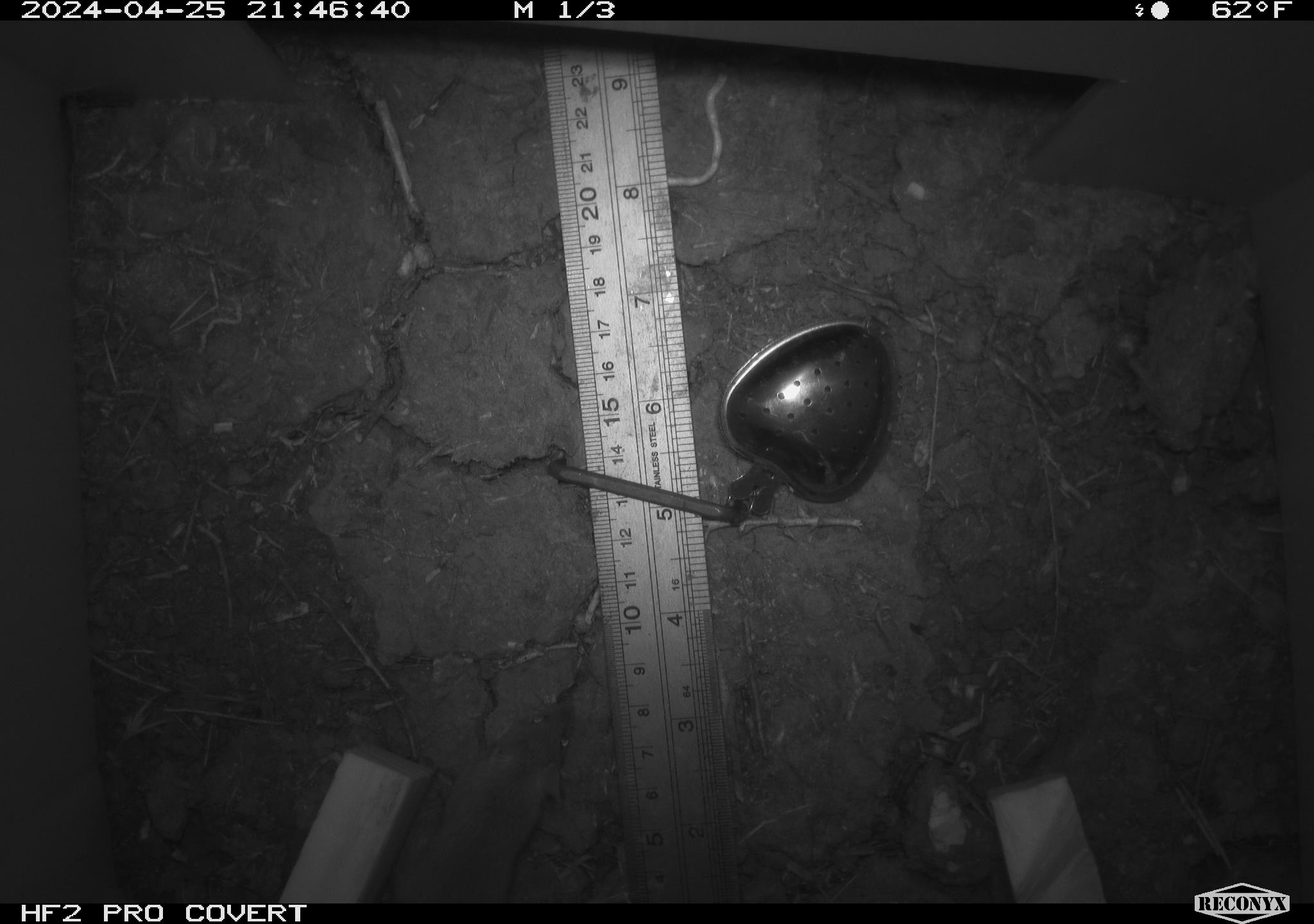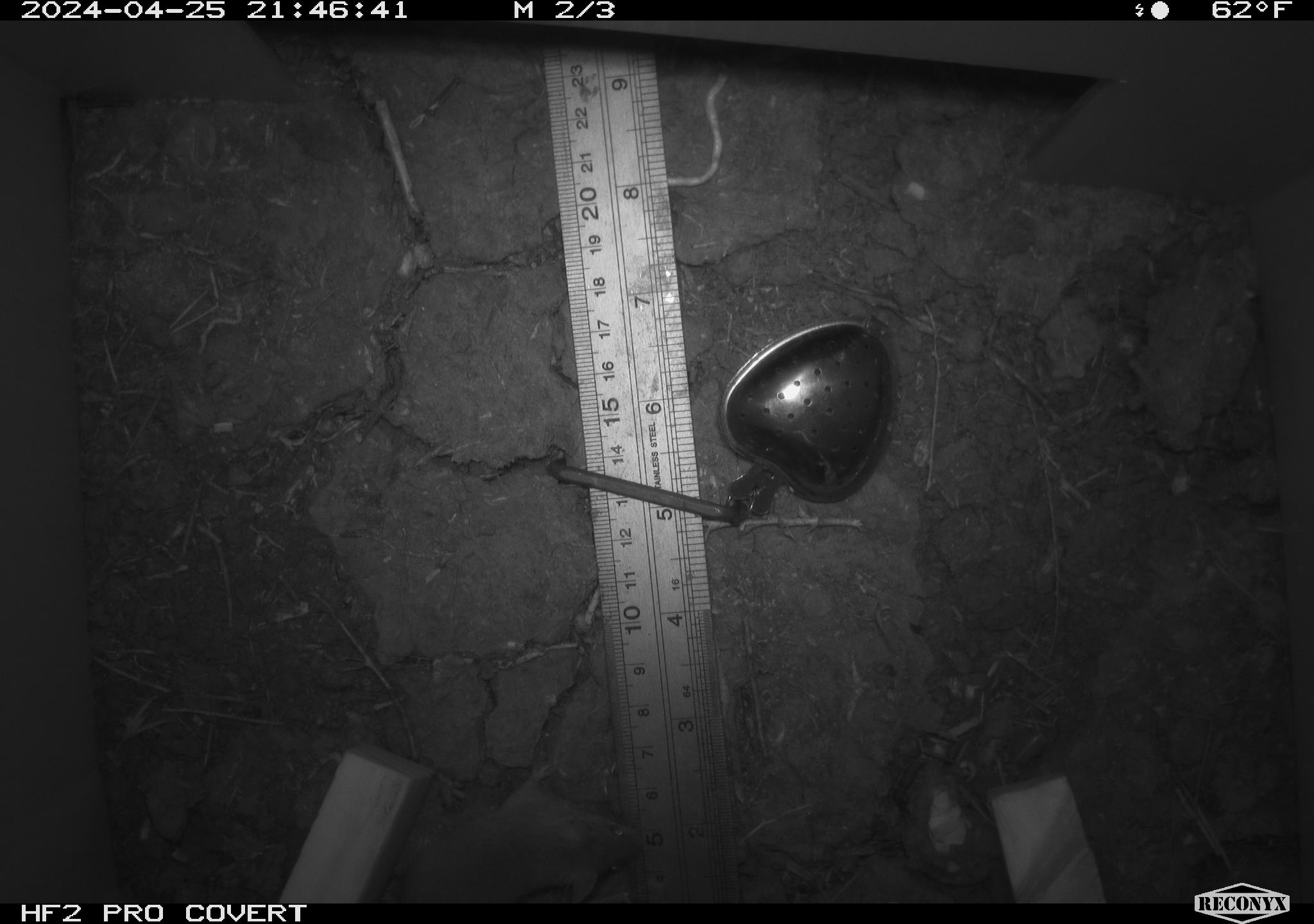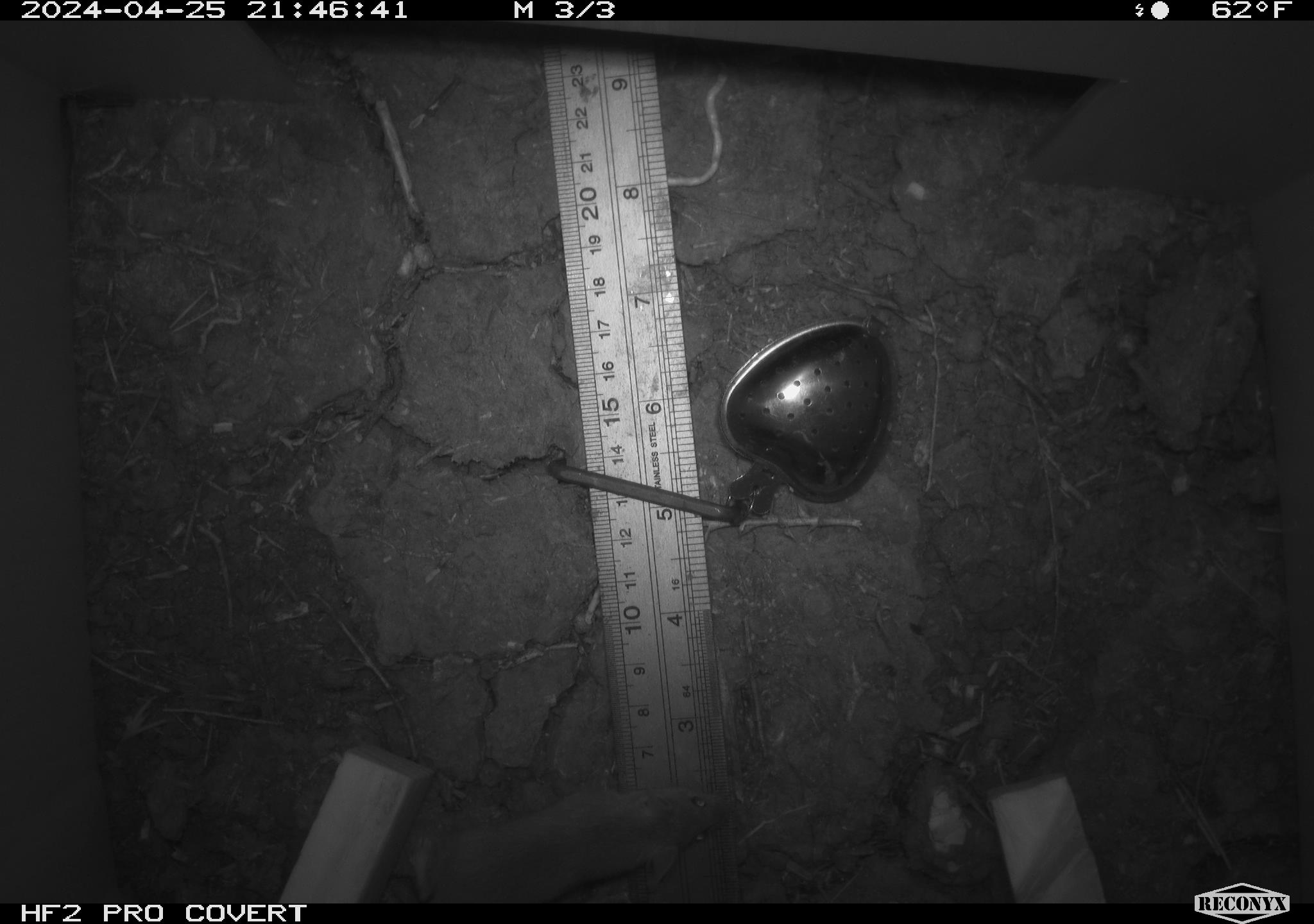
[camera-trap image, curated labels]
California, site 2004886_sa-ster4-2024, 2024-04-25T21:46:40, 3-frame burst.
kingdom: Animalia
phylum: Chordata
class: Mammalia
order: Rodentia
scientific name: Rodentia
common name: mouse species